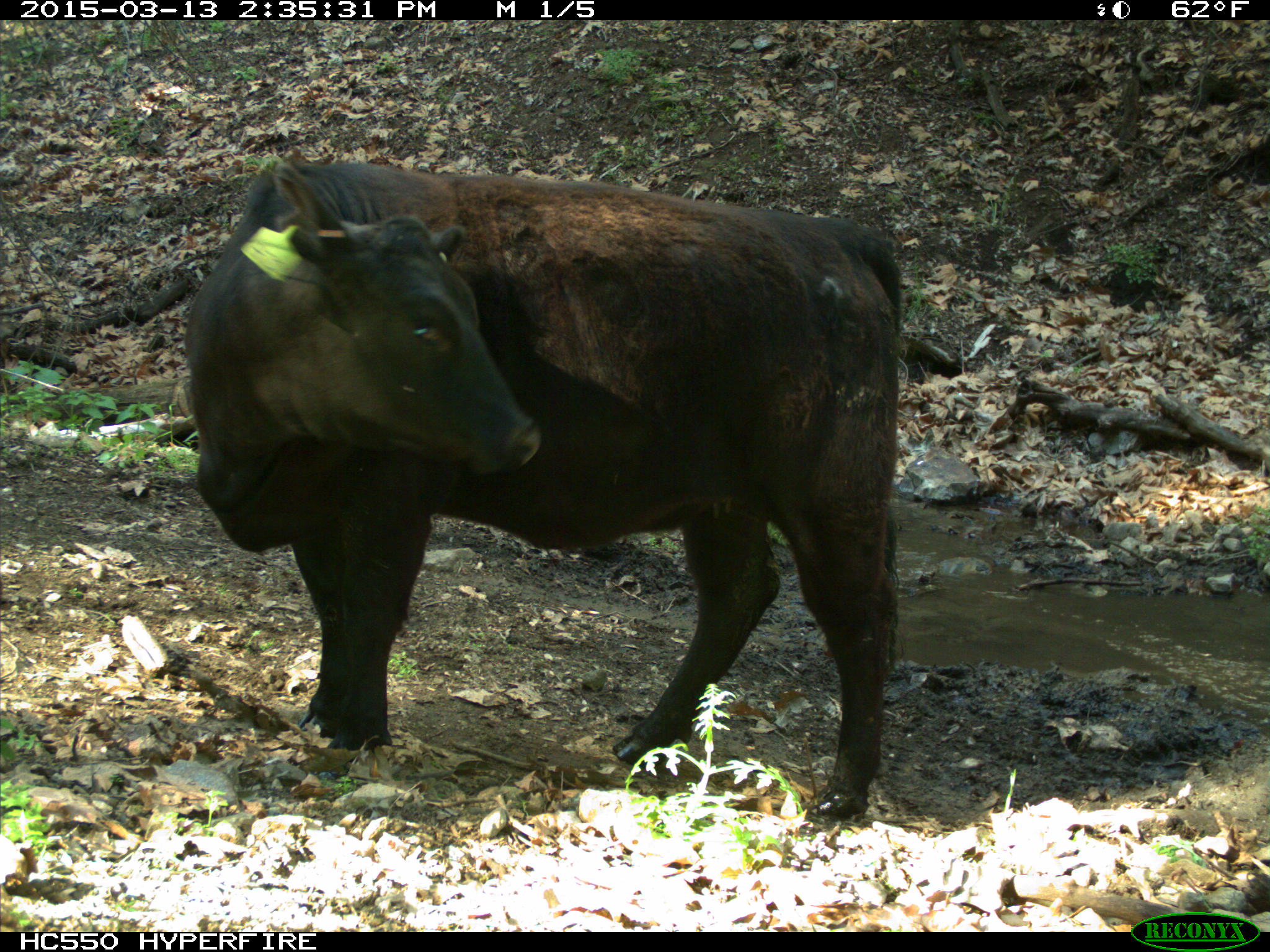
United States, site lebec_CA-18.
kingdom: Animalia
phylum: Chordata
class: Mammalia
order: Artiodactyla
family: Bovidae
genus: Bos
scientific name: Bos taurus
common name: domestic cow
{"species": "Bos taurus (domestic cow)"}